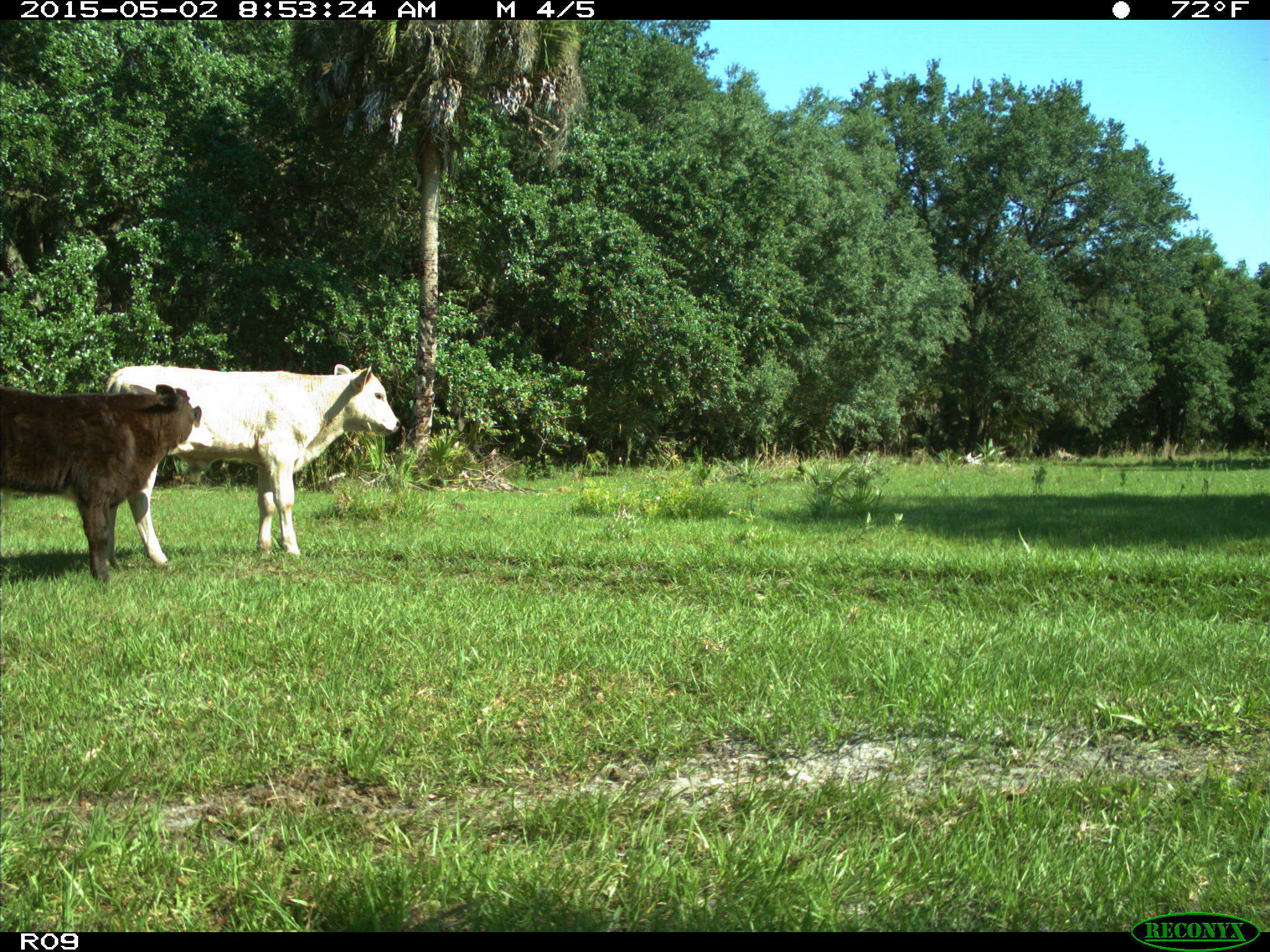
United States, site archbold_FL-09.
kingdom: Animalia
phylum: Chordata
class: Mammalia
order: Artiodactyla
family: Bovidae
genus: Bos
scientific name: Bos taurus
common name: domestic cow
Bos taurus (domestic cow).